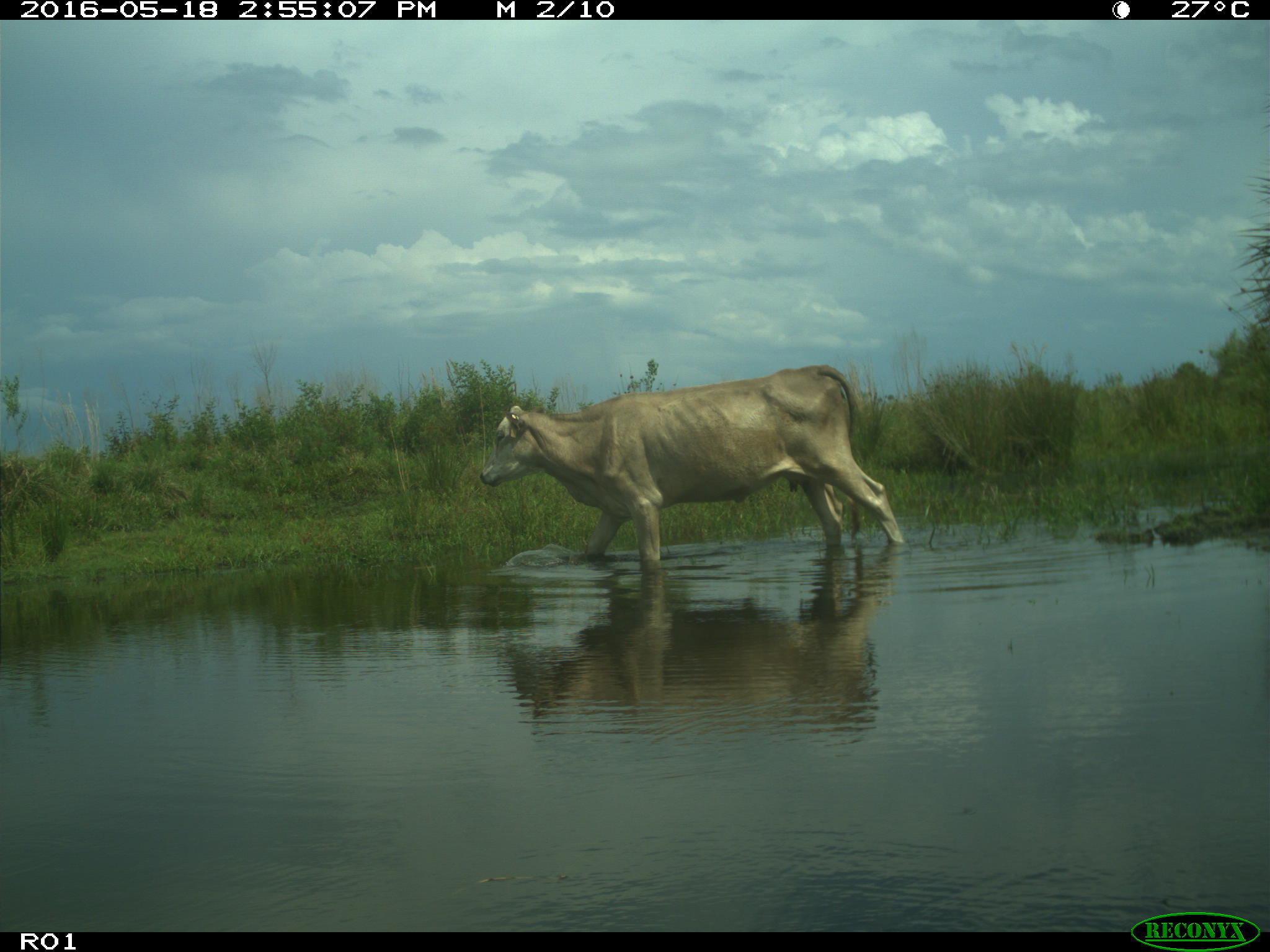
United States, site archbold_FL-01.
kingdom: Animalia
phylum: Chordata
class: Mammalia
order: Artiodactyla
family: Bovidae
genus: Bos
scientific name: Bos taurus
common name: domestic cow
Bos taurus (domestic cow).